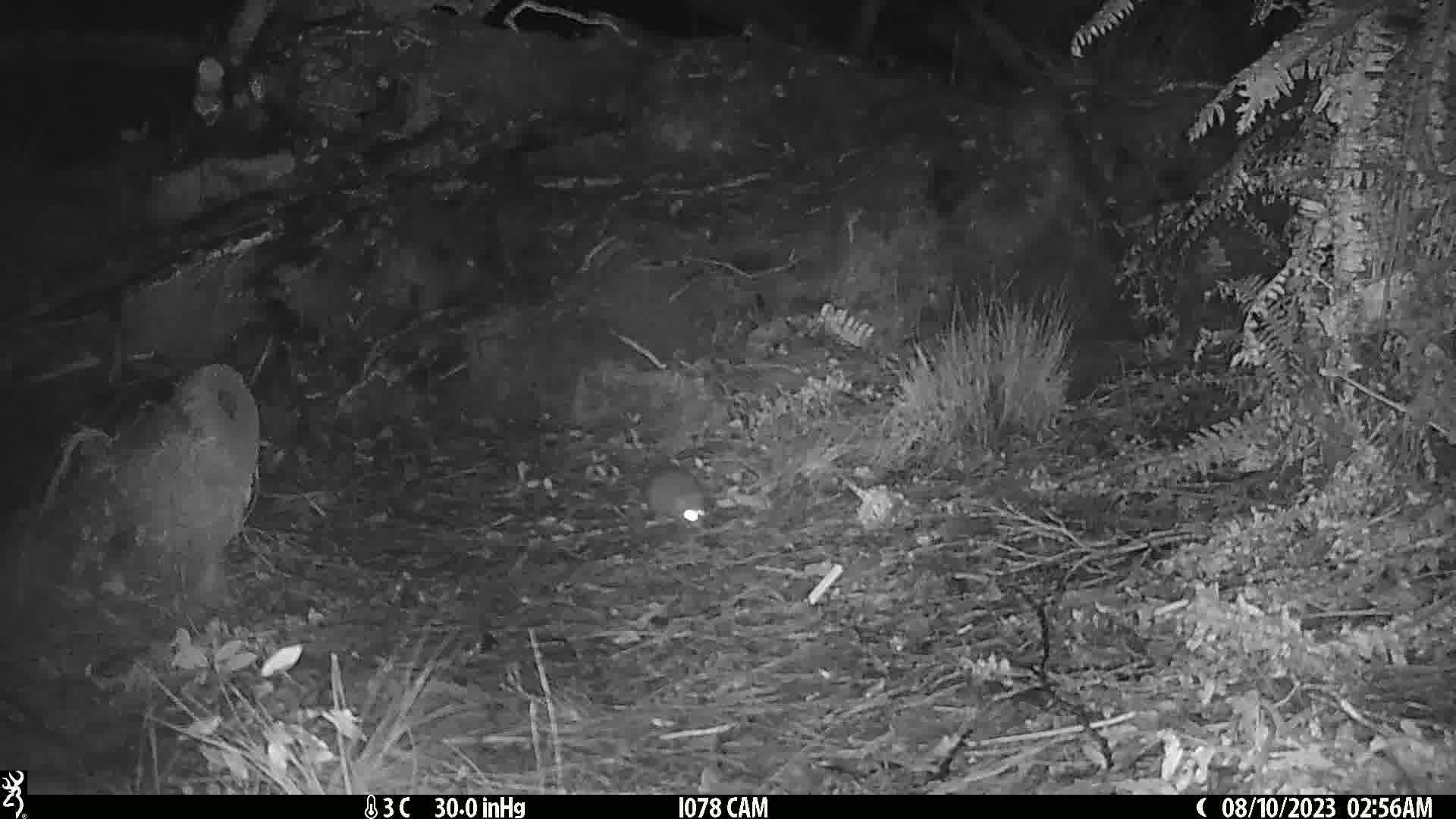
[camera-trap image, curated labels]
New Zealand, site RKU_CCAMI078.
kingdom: Animalia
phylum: Chordata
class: Mammalia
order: Rodentia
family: Muridae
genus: Rattus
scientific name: Rattus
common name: rat